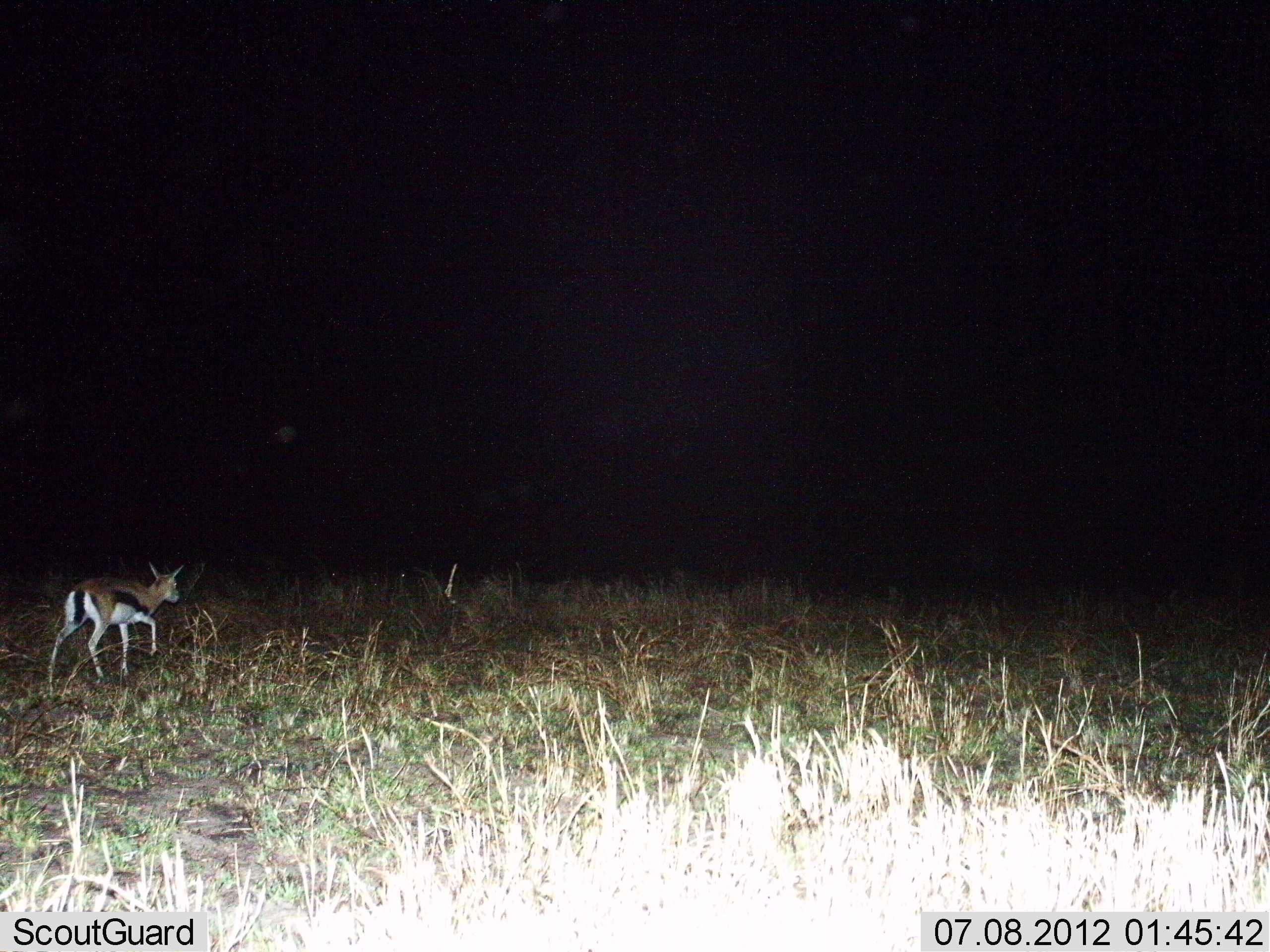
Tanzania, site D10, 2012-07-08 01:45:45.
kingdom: Animalia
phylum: Chordata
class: Mammalia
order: Artiodactyla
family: Bovidae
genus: Eudorcas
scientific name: Eudorcas thomsonii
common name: thomson's gazelle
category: gazellethomsons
Gazellethomsons (thomson's gazelle) (Eudorcas thomsonii), count 1. Behavior (volunteer vote fractions): standing 10%, resting 0%, moving 90%, interacting 0%. Young present (vote fraction): 0%. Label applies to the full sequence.